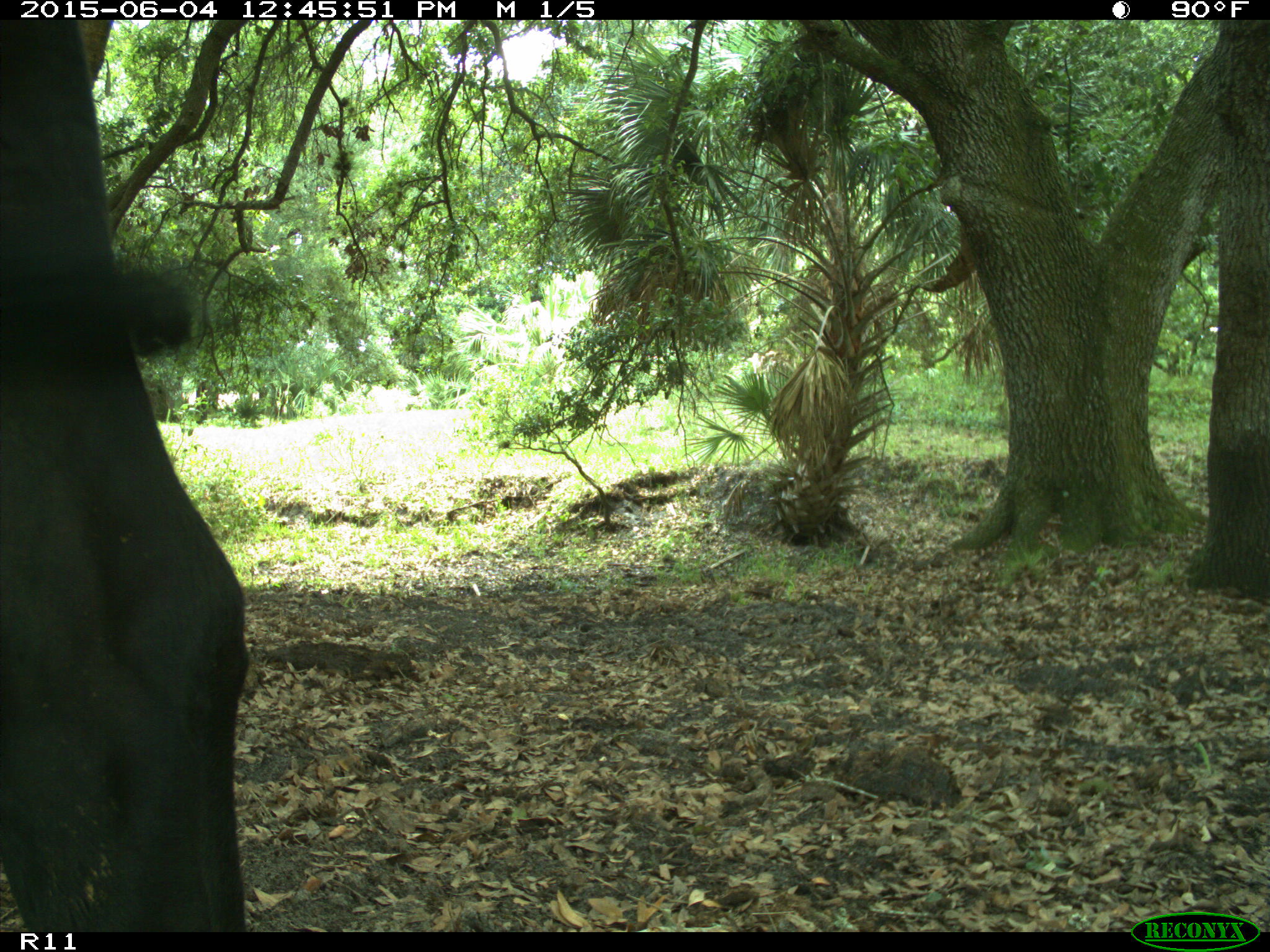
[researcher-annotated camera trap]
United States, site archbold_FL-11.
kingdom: Animalia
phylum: Chordata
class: Mammalia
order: Artiodactyla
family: Bovidae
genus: Bos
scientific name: Bos taurus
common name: domestic cow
Bos taurus (domestic cow).